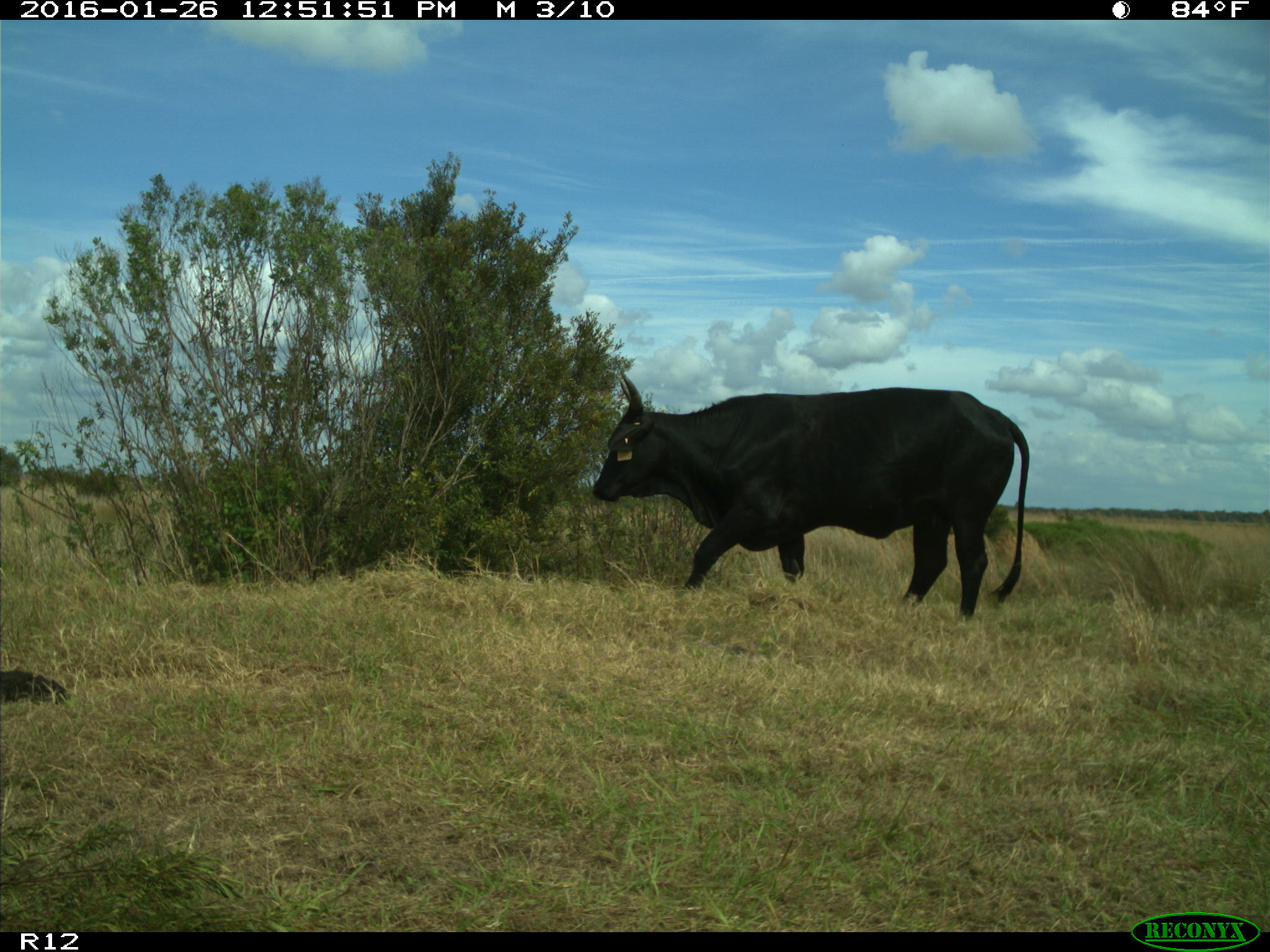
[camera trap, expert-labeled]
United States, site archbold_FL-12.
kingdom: Animalia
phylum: Chordata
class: Mammalia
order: Artiodactyla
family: Bovidae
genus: Bos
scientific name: Bos taurus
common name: domestic cow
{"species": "Bos taurus (domestic cow)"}